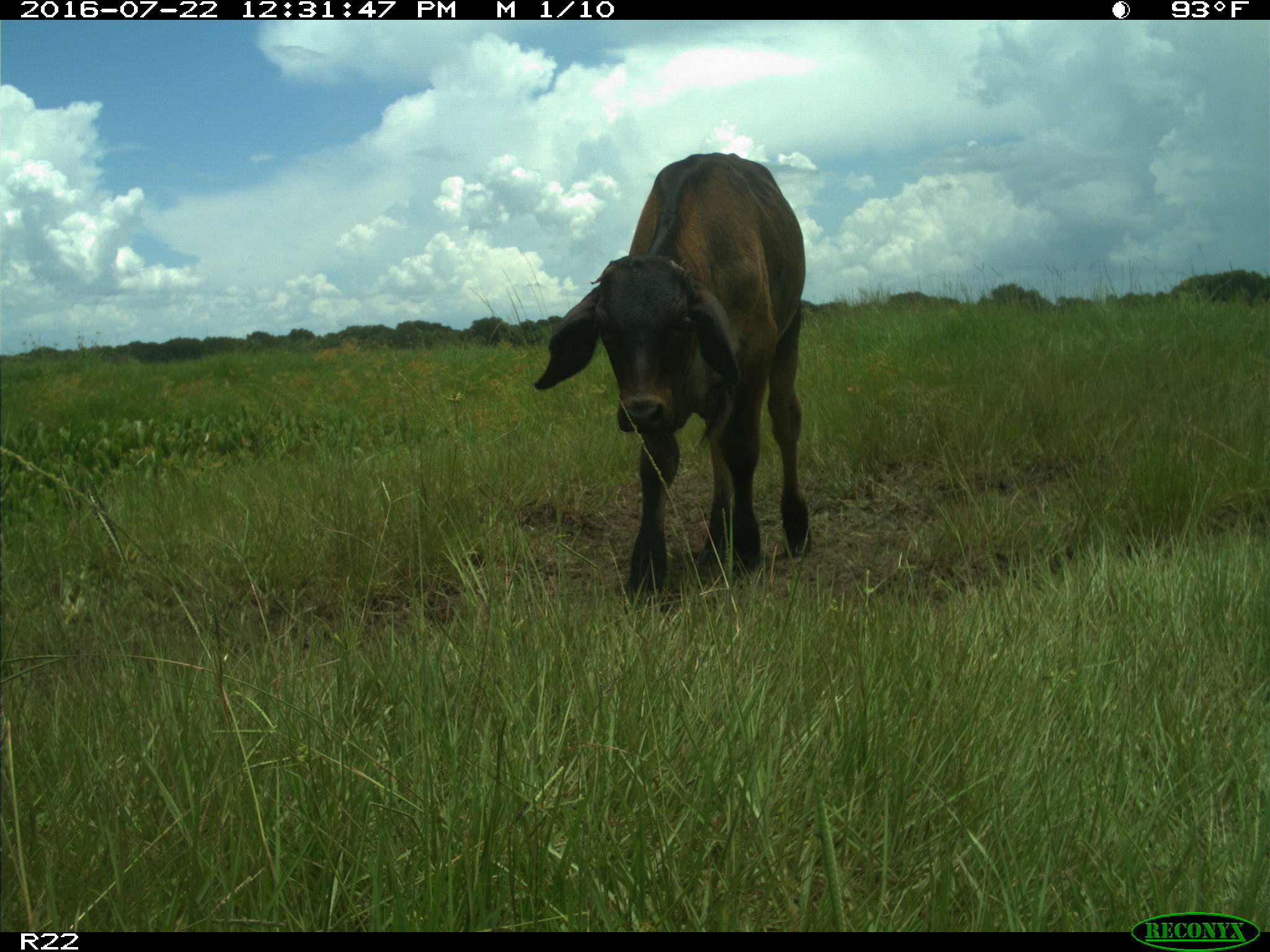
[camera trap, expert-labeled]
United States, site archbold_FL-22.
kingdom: Animalia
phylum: Chordata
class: Mammalia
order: Artiodactyla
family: Bovidae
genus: Bos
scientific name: Bos taurus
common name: domestic cow